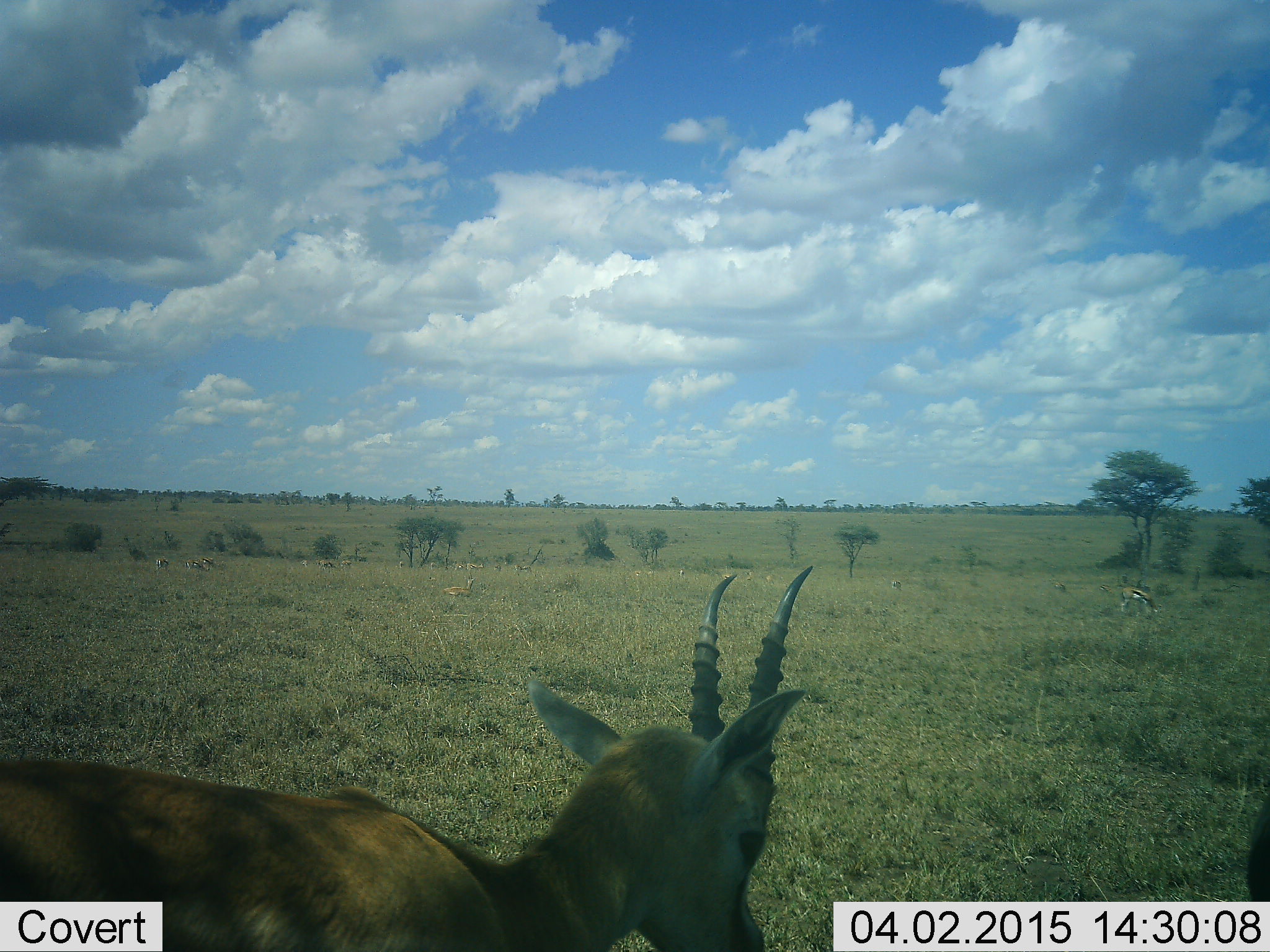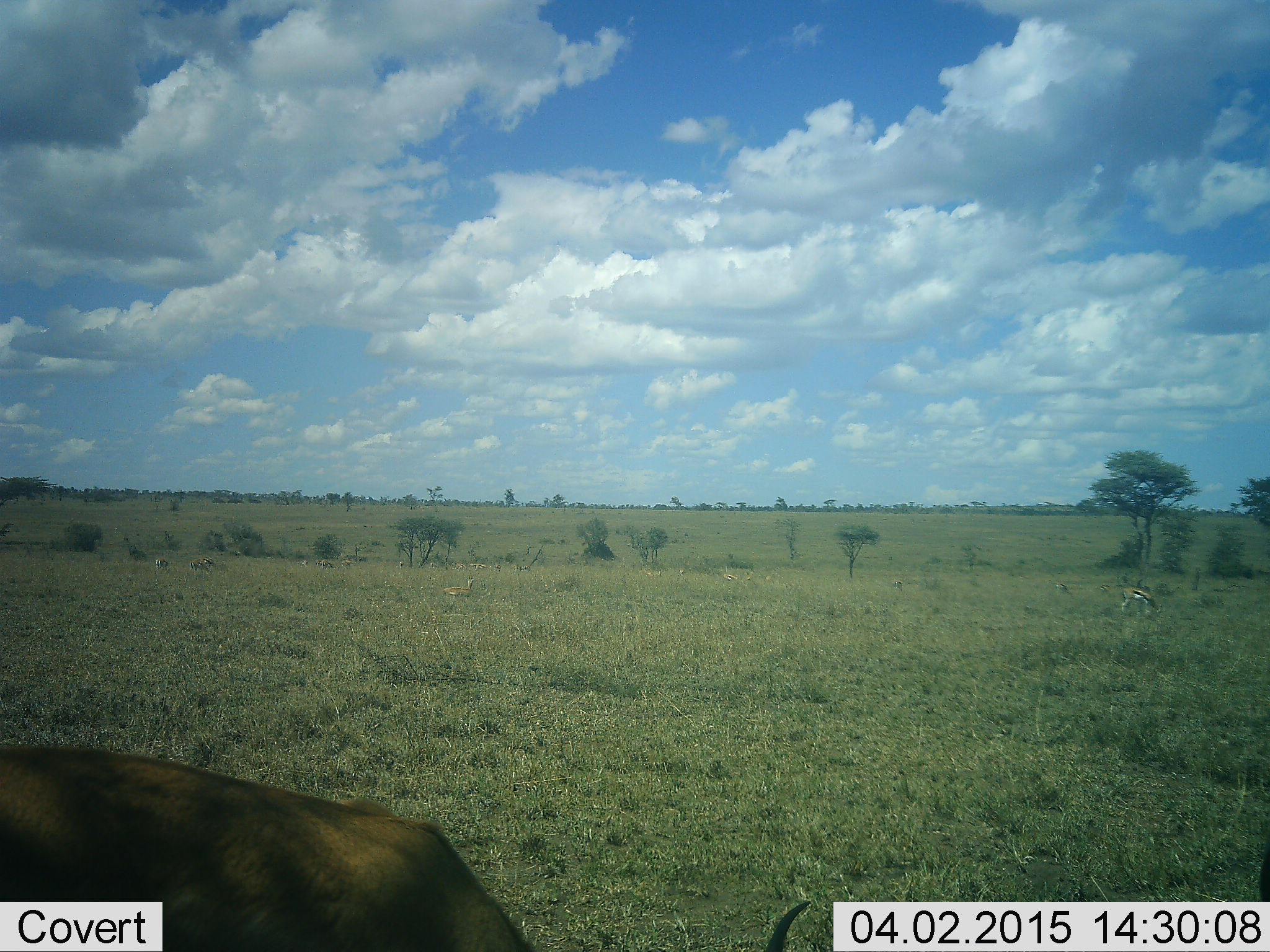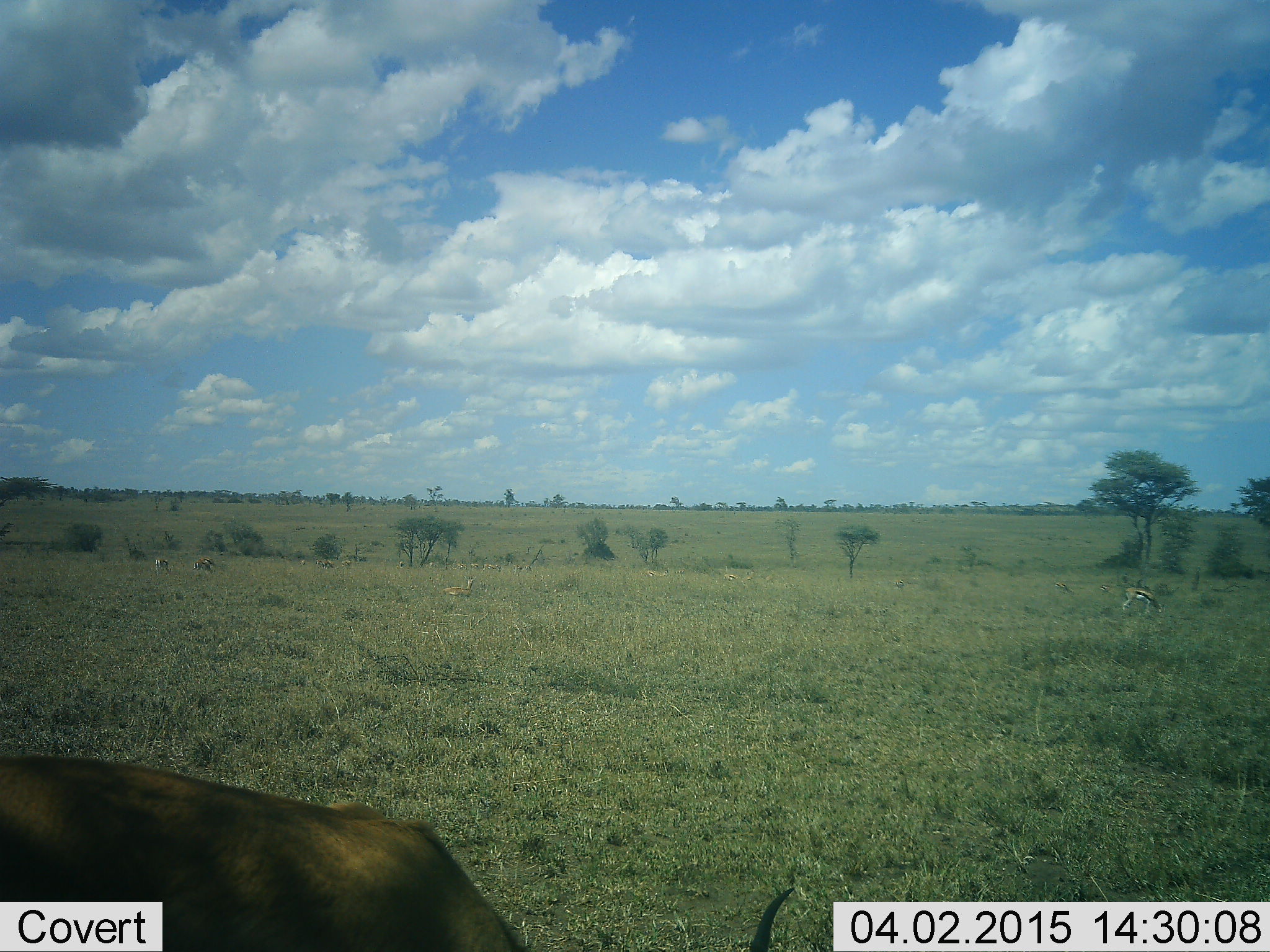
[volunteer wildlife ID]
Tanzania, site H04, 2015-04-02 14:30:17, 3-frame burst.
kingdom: Animalia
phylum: Chordata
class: Mammalia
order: Artiodactyla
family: Bovidae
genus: Eudorcas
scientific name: Eudorcas thomsonii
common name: thomson's gazelle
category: gazellethomsons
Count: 2.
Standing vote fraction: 80%.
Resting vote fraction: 10%.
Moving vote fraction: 40%.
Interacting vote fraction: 0%.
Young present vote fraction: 0%.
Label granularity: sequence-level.